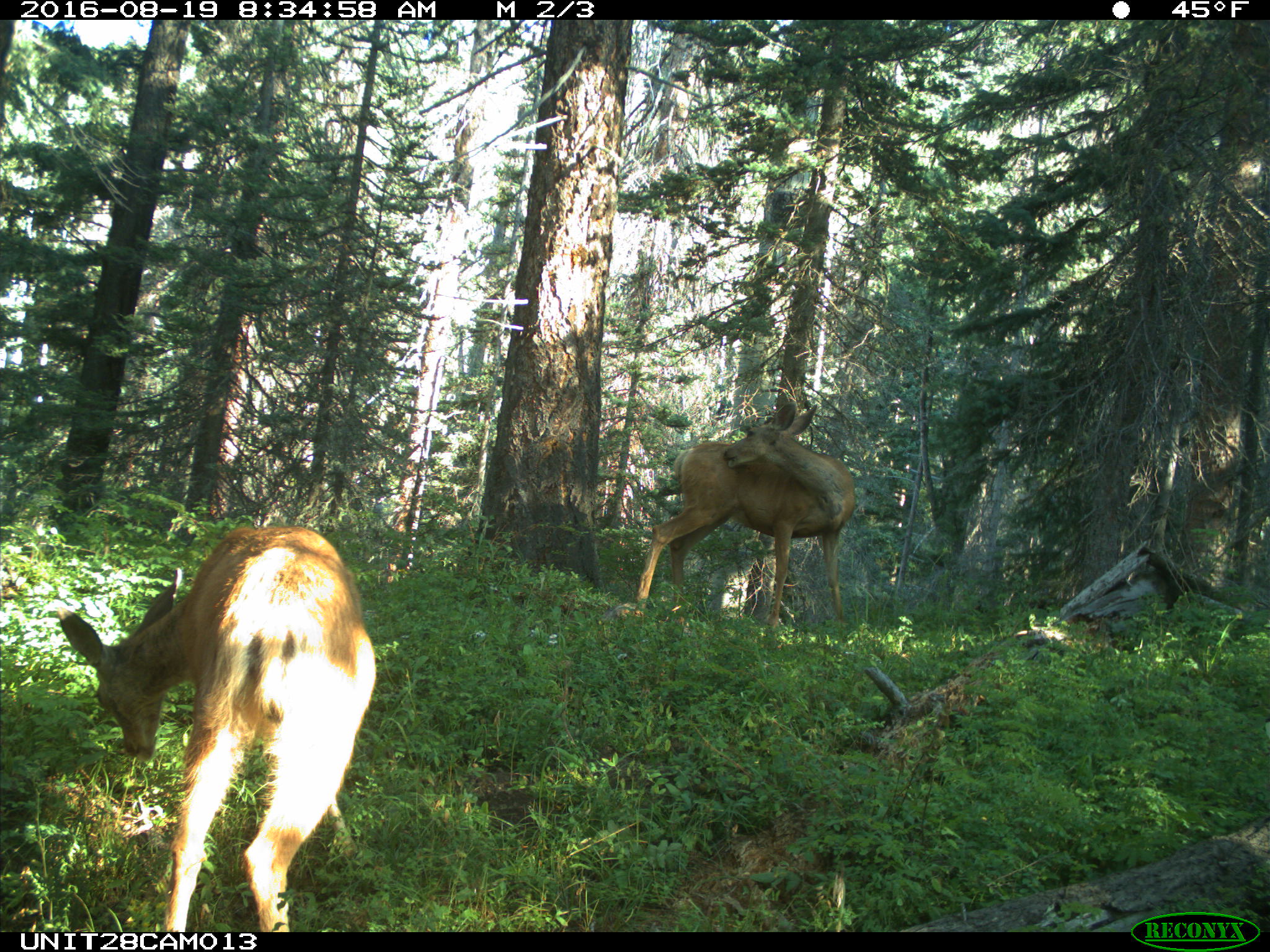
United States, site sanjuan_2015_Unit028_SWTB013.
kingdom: Animalia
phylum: Chordata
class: Mammalia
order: Artiodactyla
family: Cervidae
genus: Odocoileus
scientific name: Odocoileus hemionus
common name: mule deer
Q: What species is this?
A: Odocoileus hemionus (mule deer).